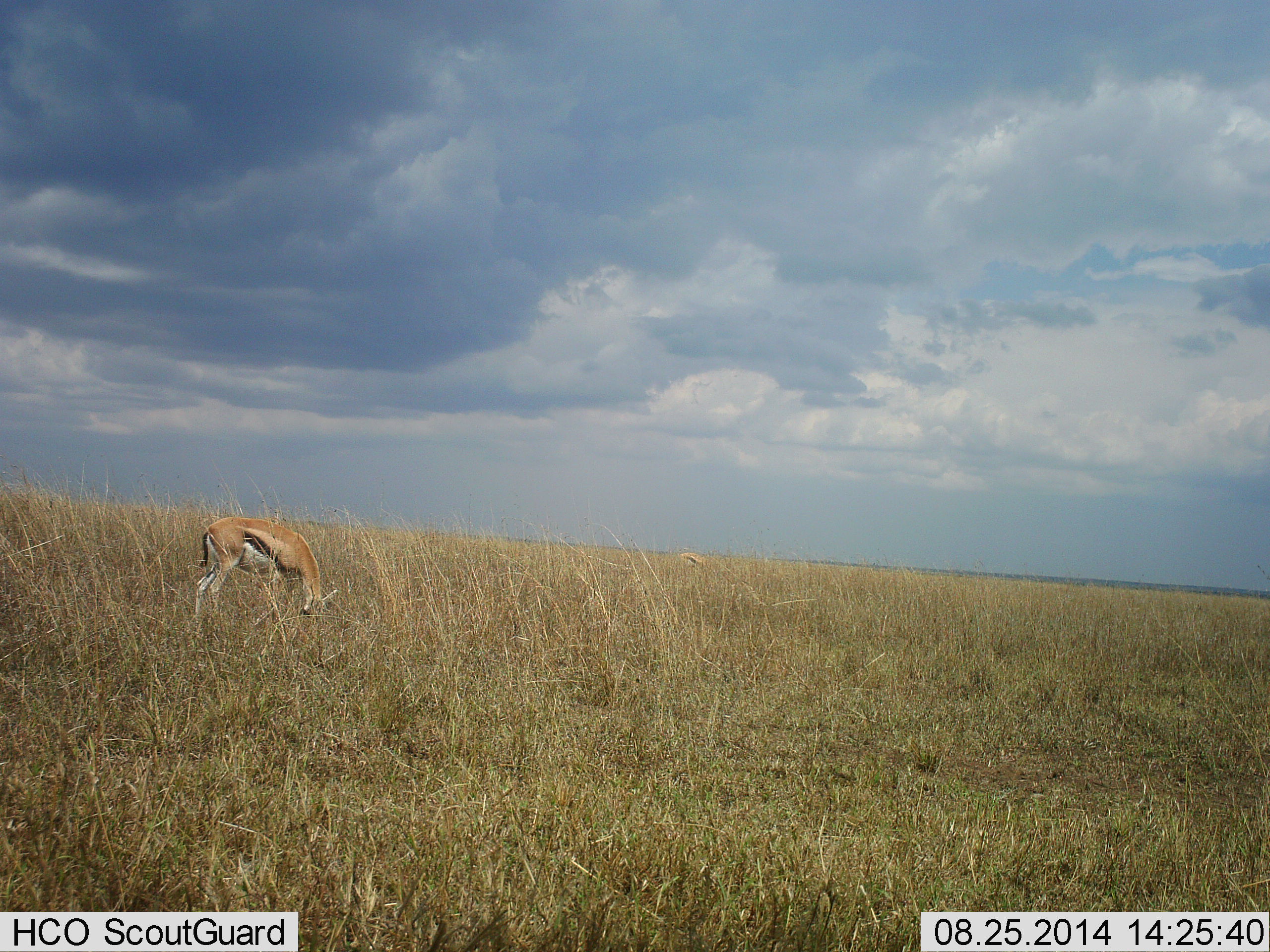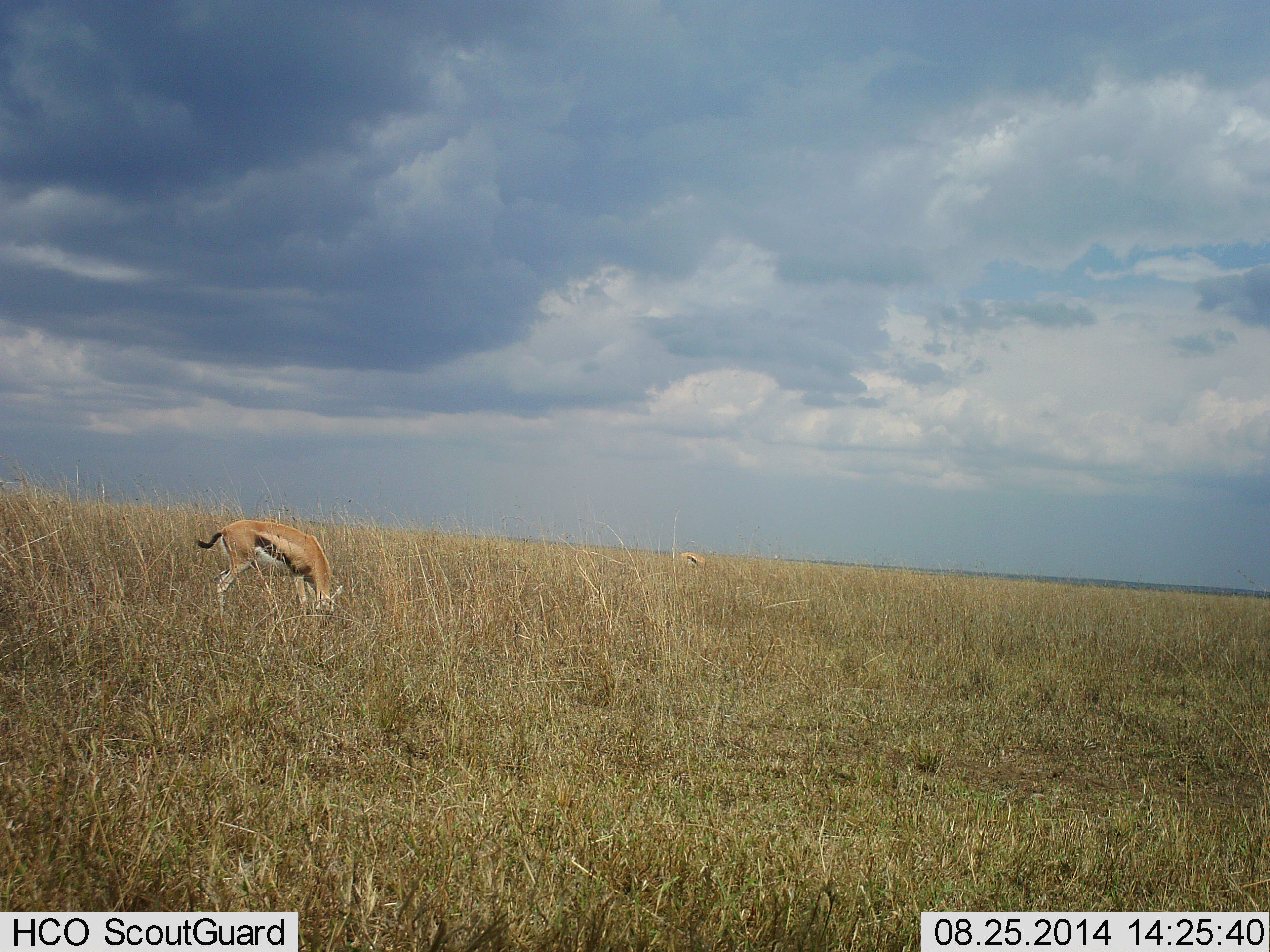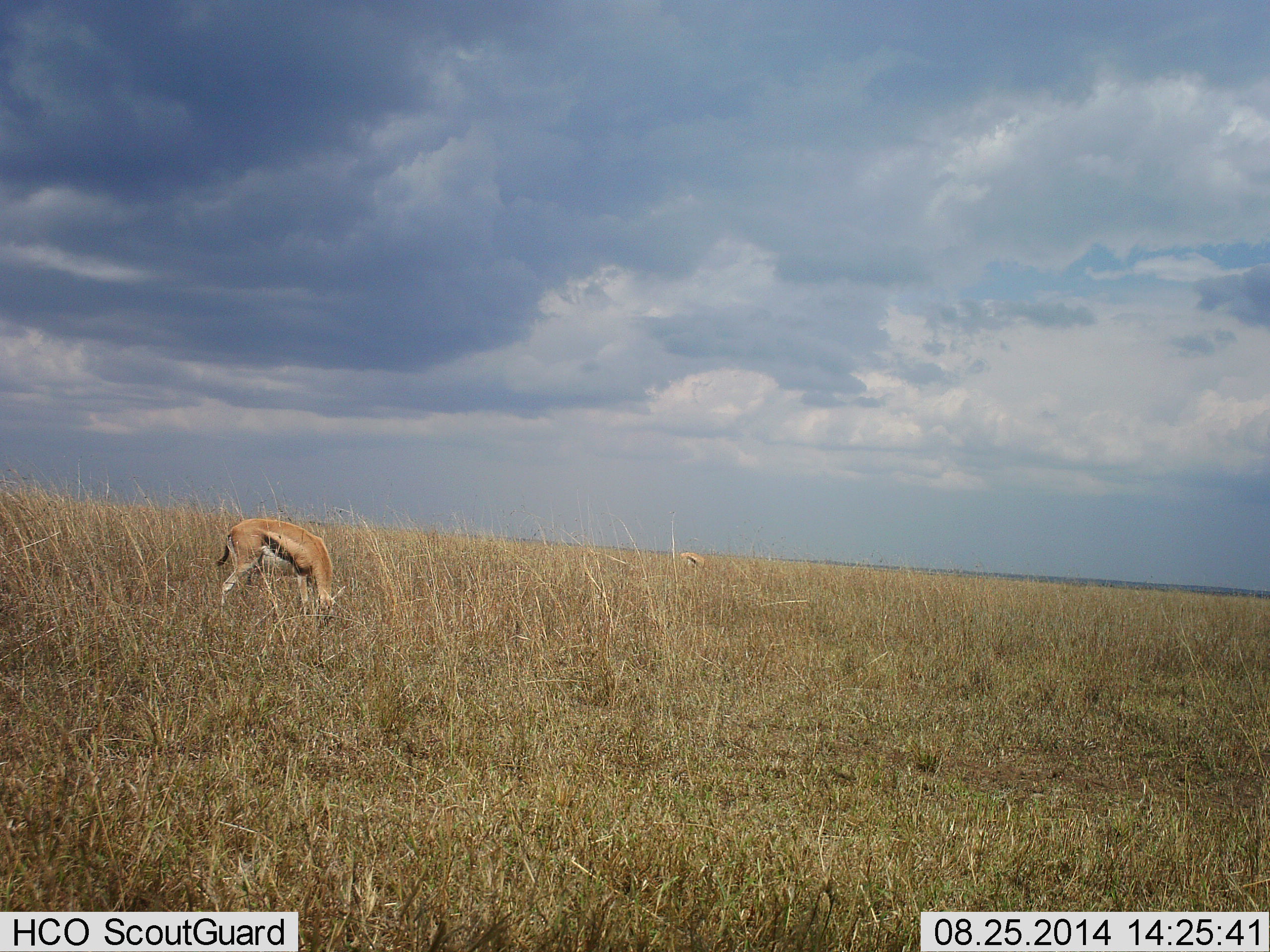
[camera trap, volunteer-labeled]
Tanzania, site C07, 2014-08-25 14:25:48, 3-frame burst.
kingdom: Animalia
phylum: Chordata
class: Mammalia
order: Artiodactyla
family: Bovidae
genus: Eudorcas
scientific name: Eudorcas thomsonii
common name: thomson's gazelle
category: gazellethomsons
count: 2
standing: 20%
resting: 0%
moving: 10%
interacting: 0%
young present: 0%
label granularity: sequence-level